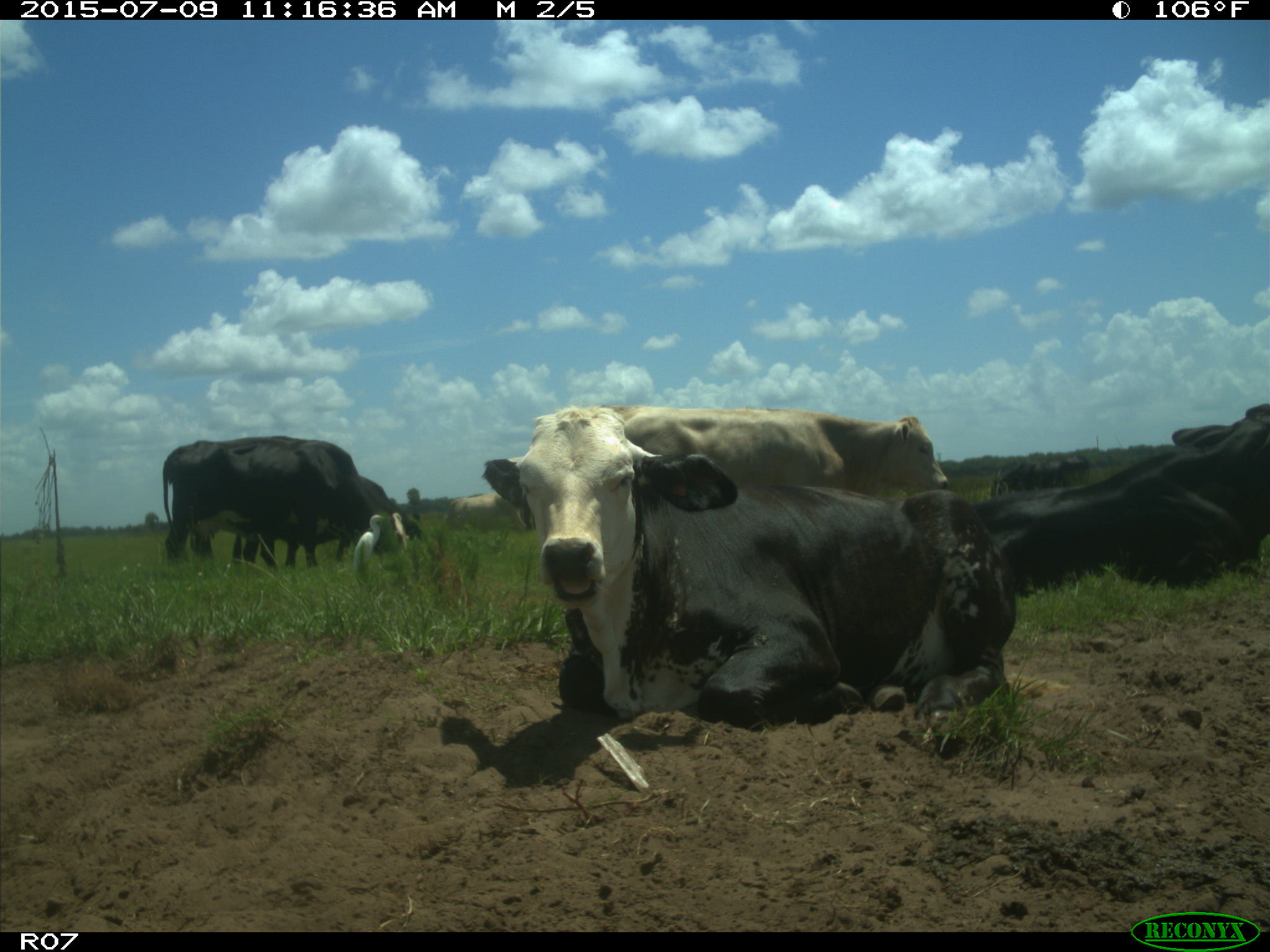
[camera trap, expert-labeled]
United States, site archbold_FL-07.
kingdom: Animalia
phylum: Chordata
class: Mammalia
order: Artiodactyla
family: Bovidae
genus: Bos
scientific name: Bos taurus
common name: domestic cow